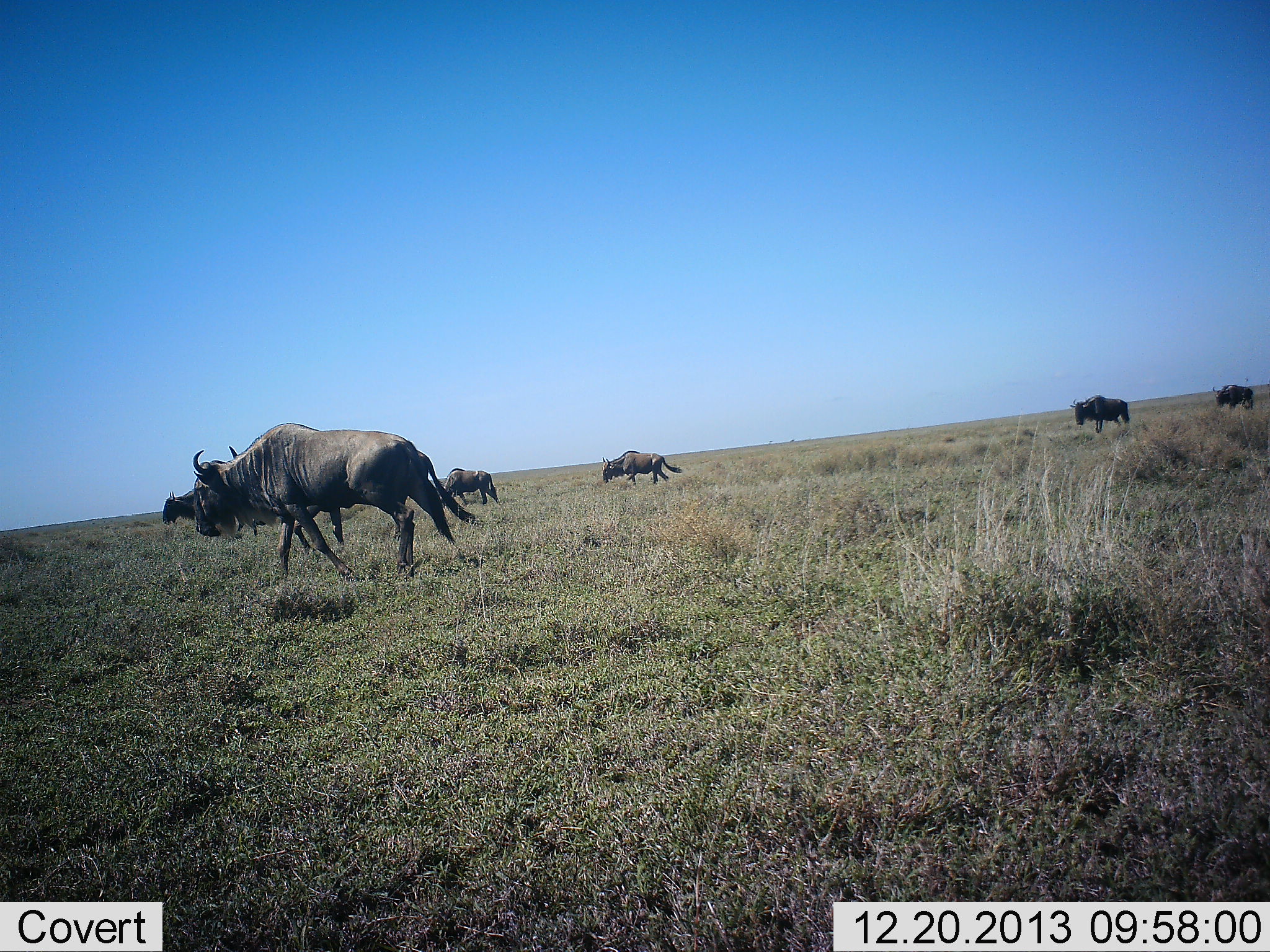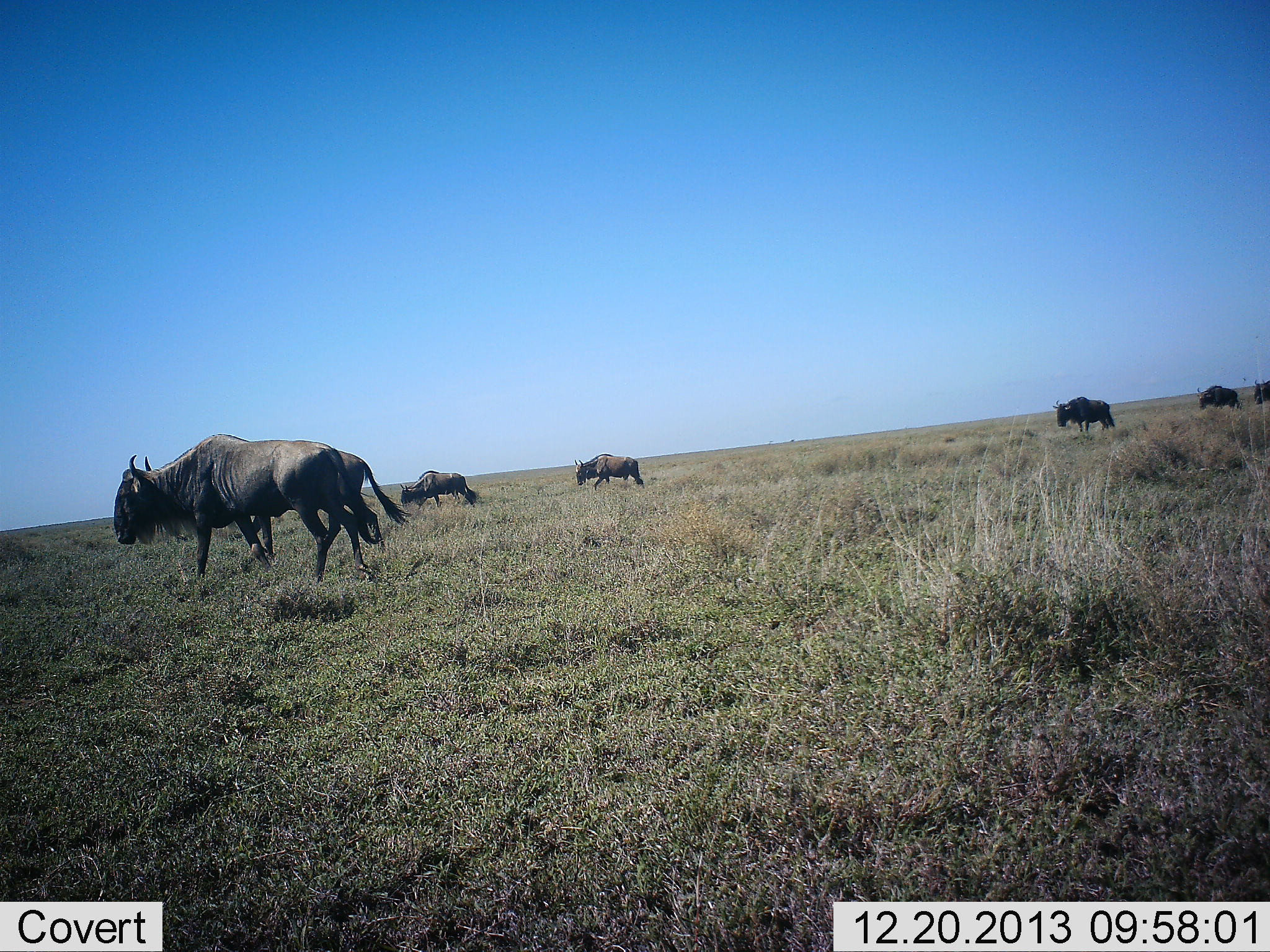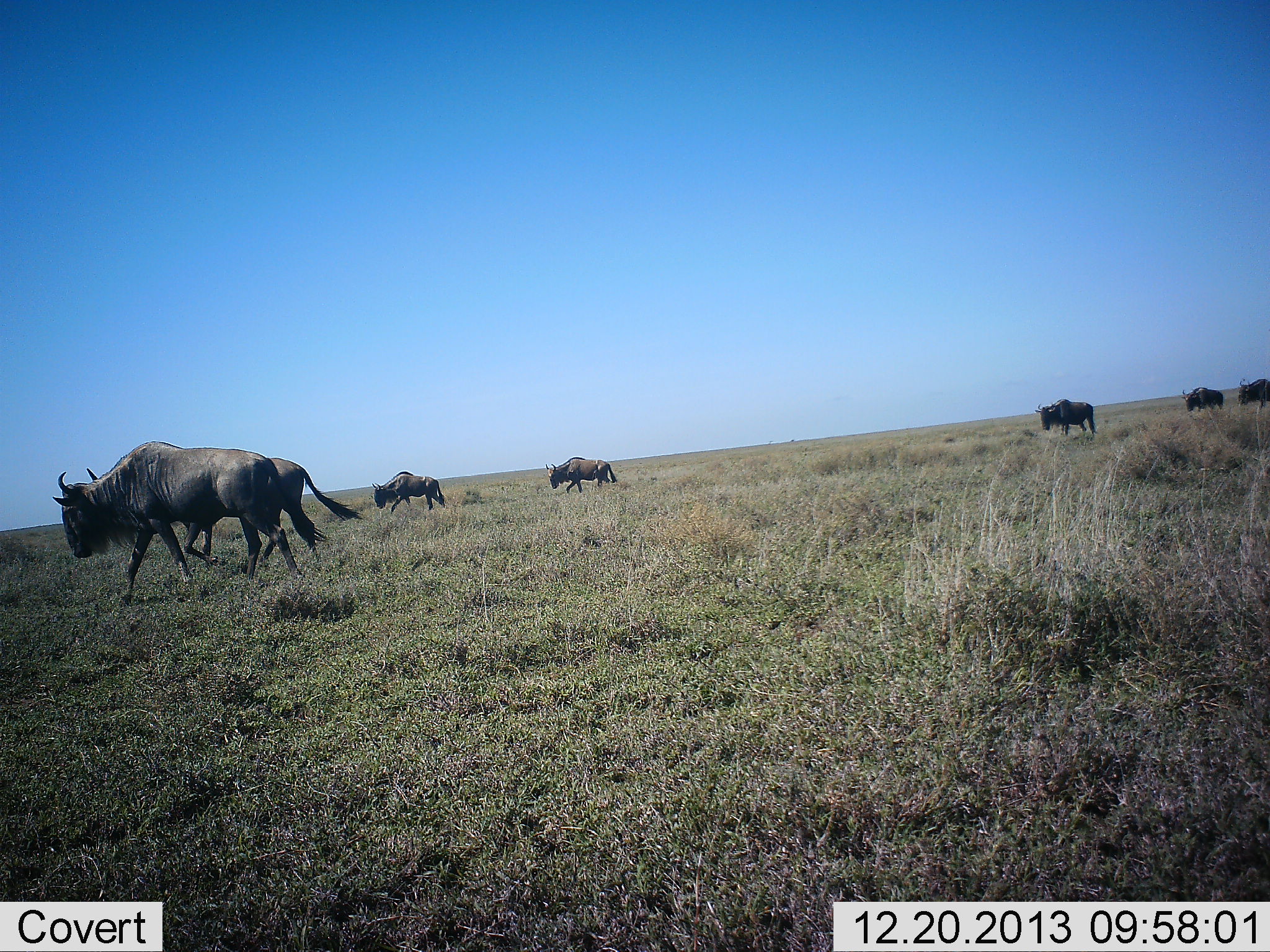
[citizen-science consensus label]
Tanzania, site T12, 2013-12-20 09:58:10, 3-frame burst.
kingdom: Animalia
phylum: Chordata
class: Mammalia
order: Artiodactyla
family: Bovidae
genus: Connochaetes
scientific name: Connochaetes taurinus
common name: blue wildebeest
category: wildebeest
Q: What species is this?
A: Wildebeest (blue wildebeest) (Connochaetes taurinus).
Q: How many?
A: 7.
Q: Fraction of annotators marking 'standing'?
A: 10%.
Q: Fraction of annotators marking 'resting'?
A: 0%.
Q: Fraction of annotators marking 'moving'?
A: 90%.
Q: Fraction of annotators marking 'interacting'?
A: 0%.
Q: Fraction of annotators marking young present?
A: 0%.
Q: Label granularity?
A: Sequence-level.